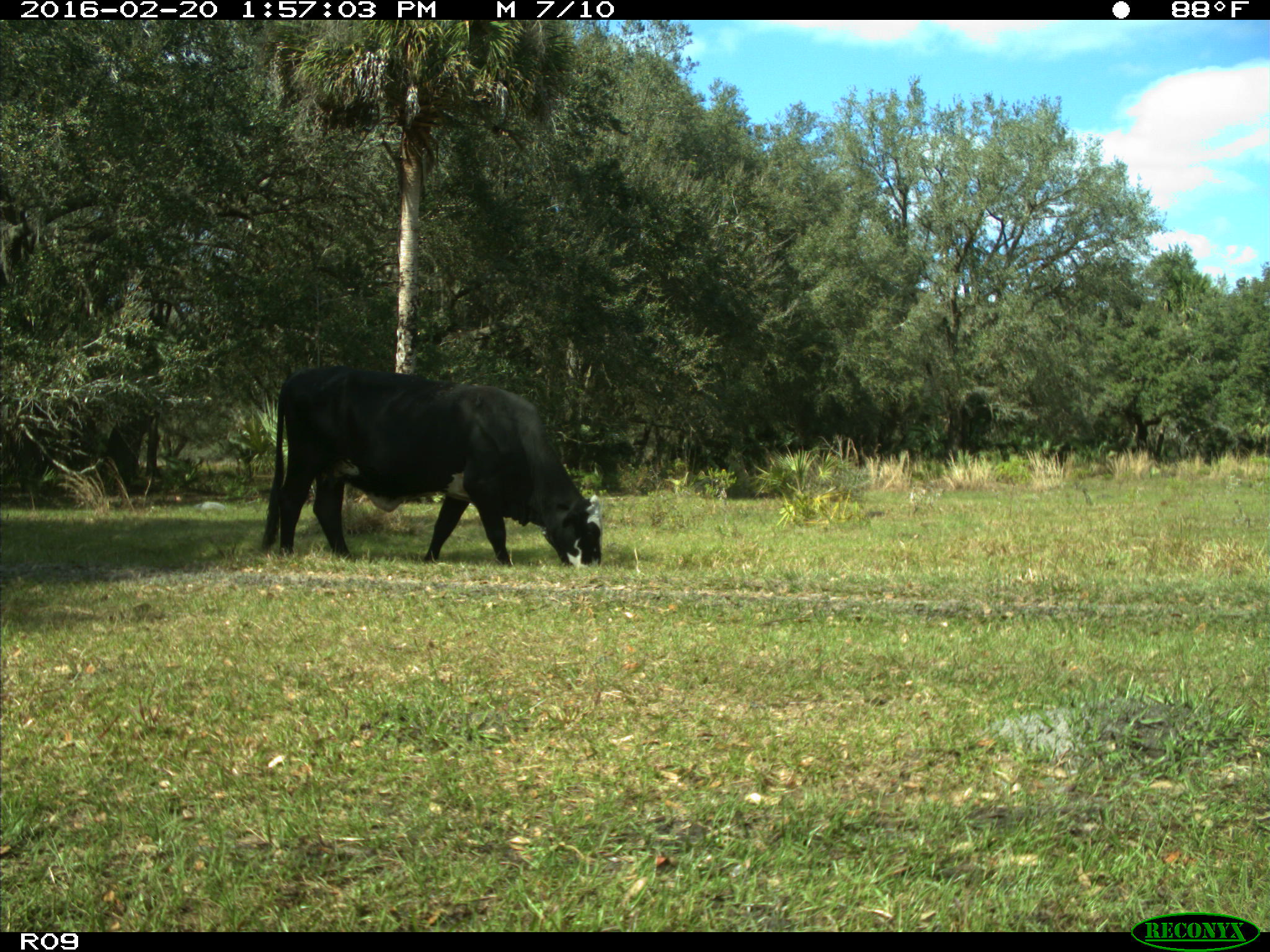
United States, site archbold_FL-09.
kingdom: Animalia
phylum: Chordata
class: Mammalia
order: Artiodactyla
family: Bovidae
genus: Bos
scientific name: Bos taurus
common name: domestic cow